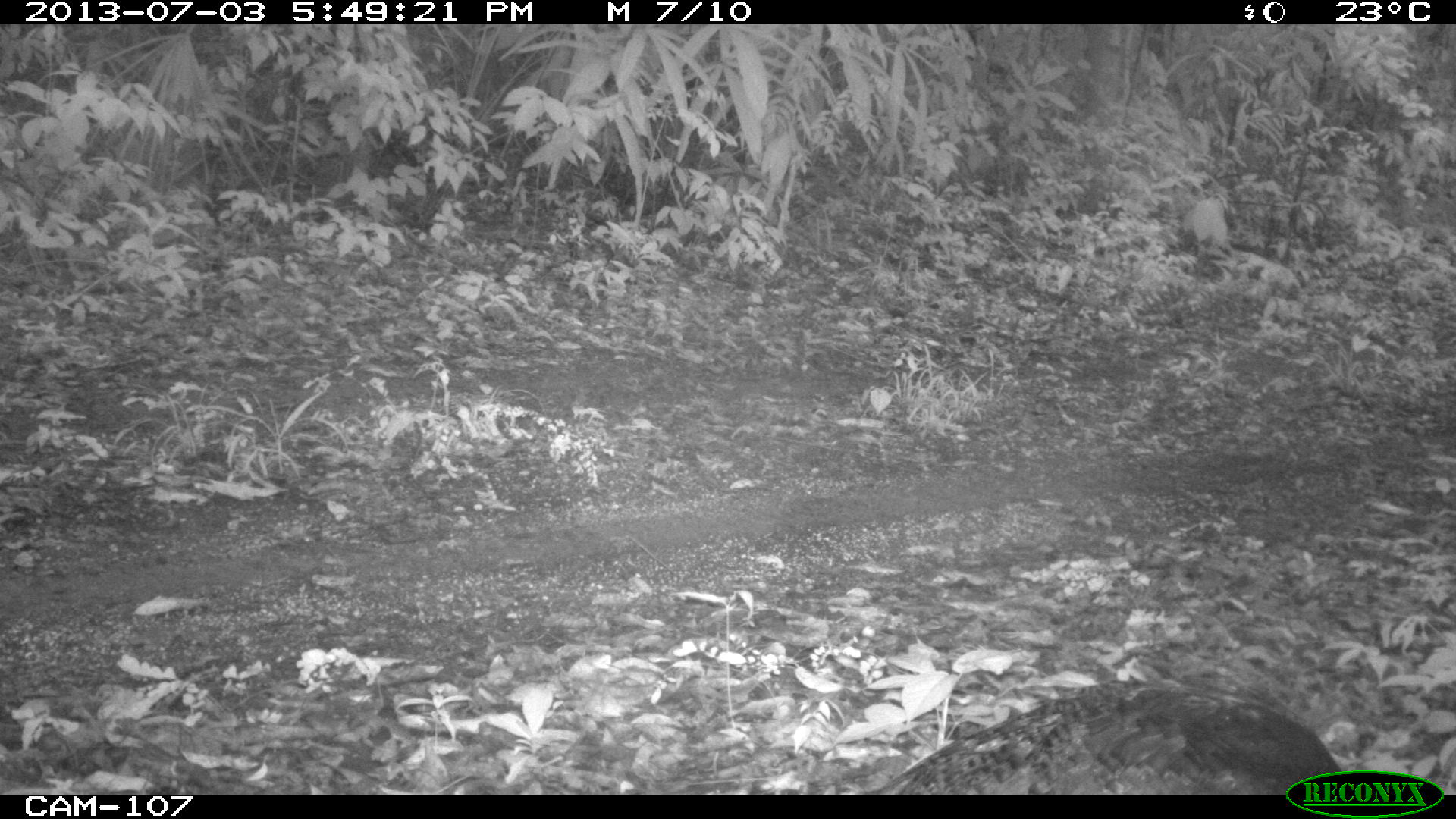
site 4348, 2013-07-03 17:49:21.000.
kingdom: Animalia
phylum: Chordata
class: Aves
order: Galliformes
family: Phasianidae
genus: Meleagris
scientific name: Meleagris ocellata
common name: ocellated turkey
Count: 1.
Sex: female.